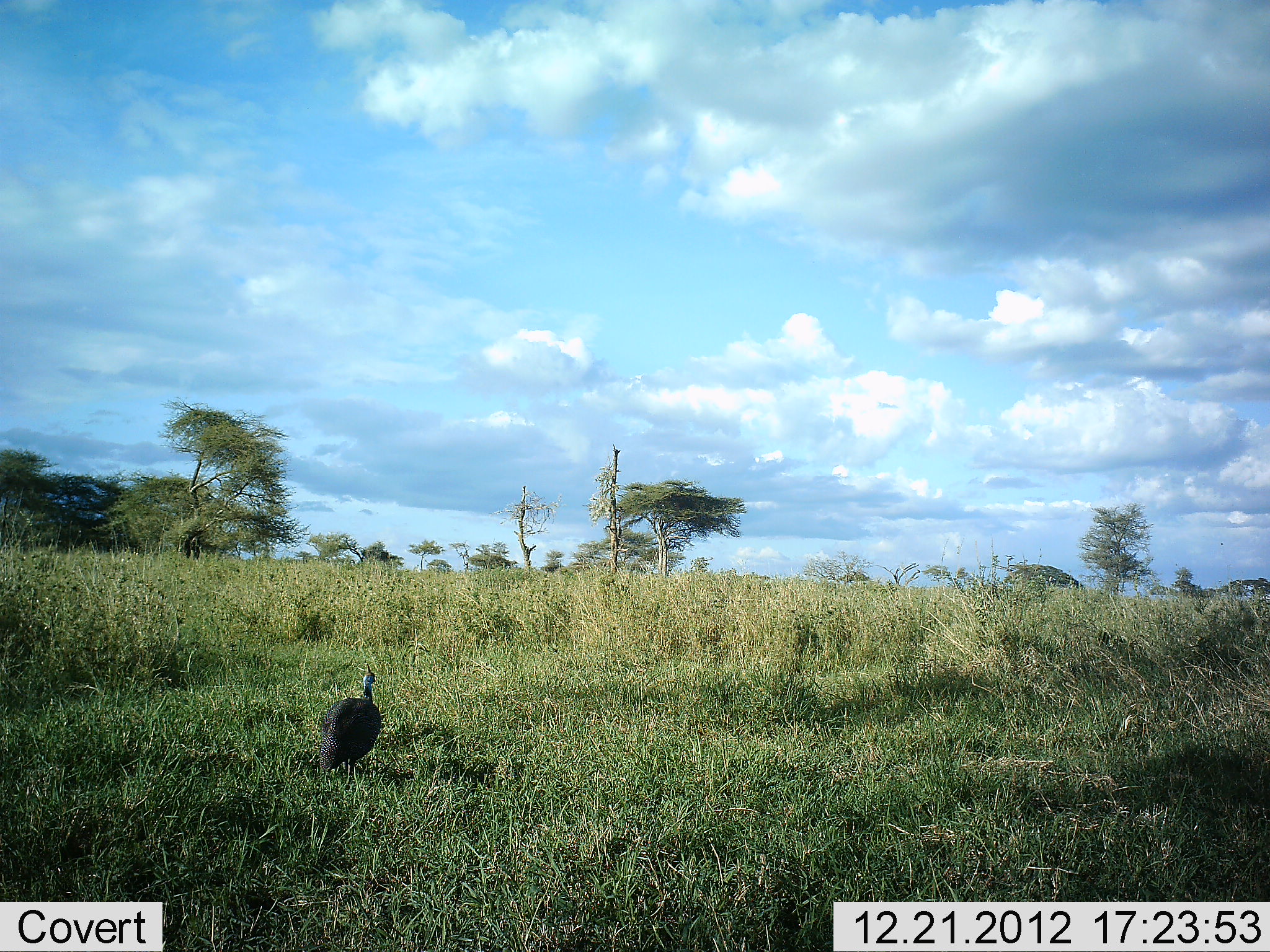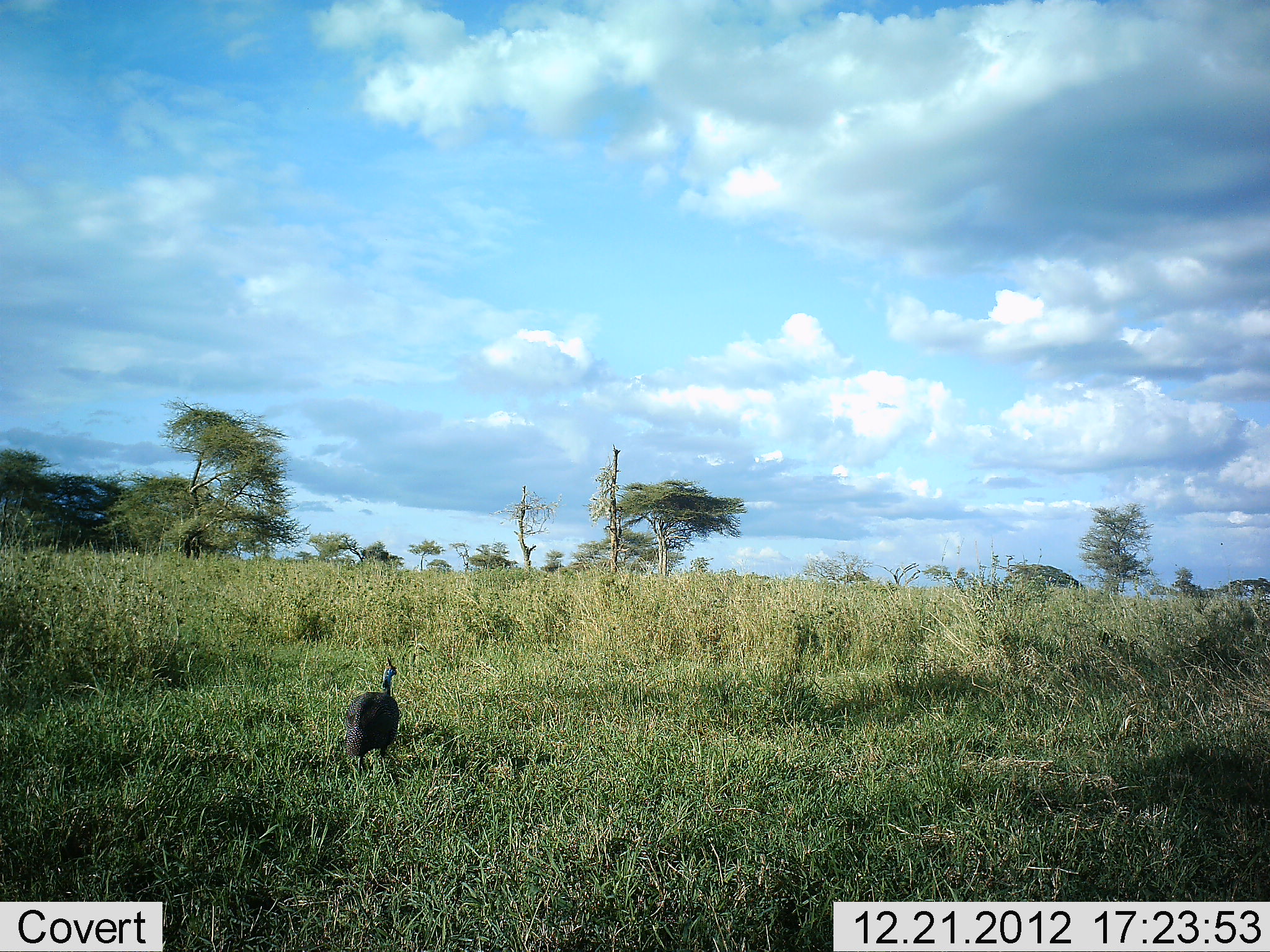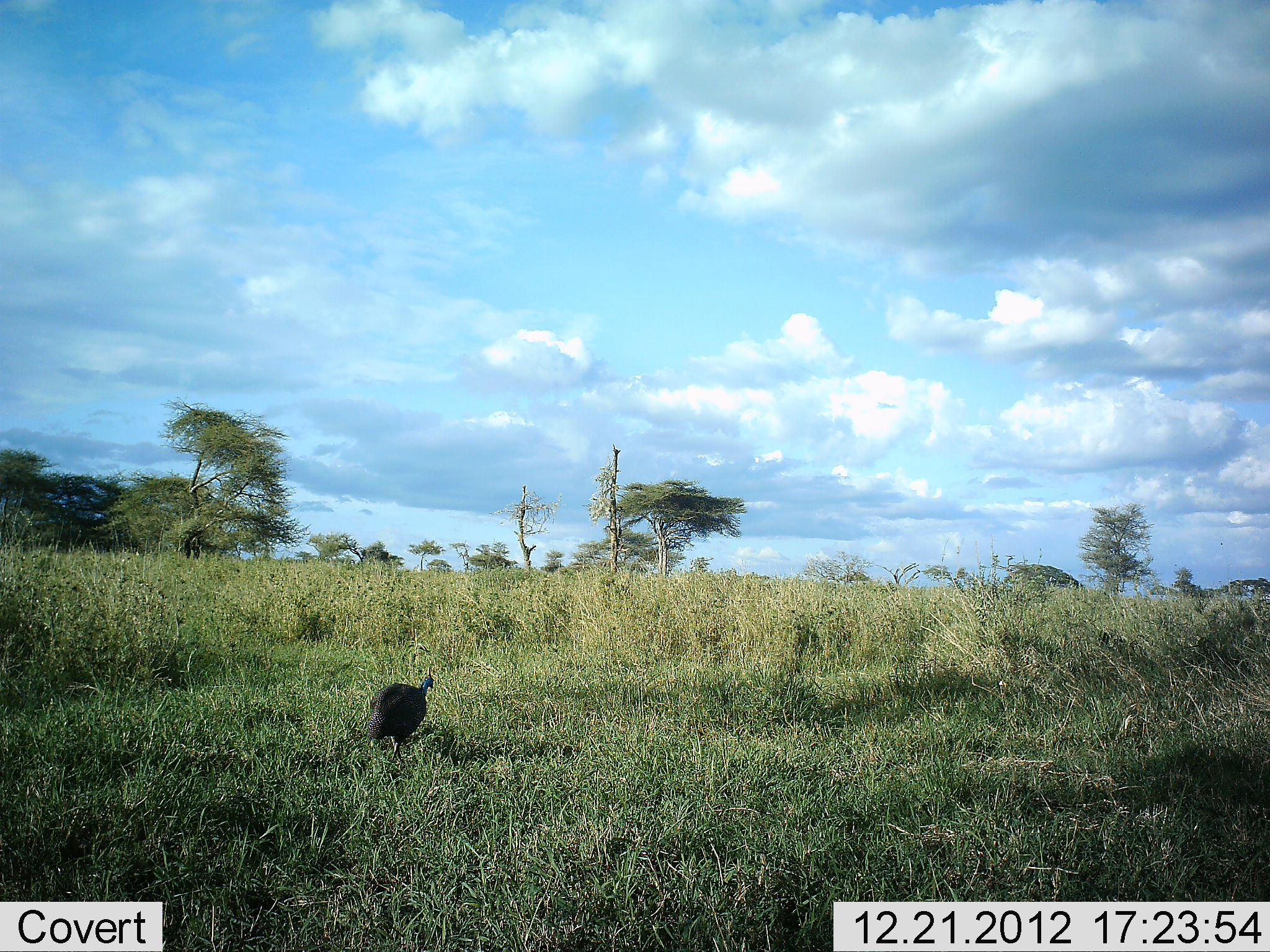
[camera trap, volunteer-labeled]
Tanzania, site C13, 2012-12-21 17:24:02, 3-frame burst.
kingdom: Animalia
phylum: Chordata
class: Aves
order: Galliformes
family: Numididae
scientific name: Numididae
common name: guinea fowl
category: guineafowl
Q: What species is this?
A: Guineafowl (guinea fowl) (Numididae).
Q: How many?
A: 1.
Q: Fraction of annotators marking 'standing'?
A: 14%.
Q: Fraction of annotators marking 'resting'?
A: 0%.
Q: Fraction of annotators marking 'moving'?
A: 82%.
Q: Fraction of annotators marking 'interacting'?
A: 0%.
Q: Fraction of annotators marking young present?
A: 0%.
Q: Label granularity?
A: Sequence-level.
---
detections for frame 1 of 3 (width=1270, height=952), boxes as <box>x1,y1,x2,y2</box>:
animal: <box>317,662,383,780</box>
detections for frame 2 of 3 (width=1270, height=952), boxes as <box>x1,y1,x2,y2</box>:
animal: <box>343,655,402,772</box>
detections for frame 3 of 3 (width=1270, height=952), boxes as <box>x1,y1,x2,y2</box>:
animal: <box>365,664,436,765</box>